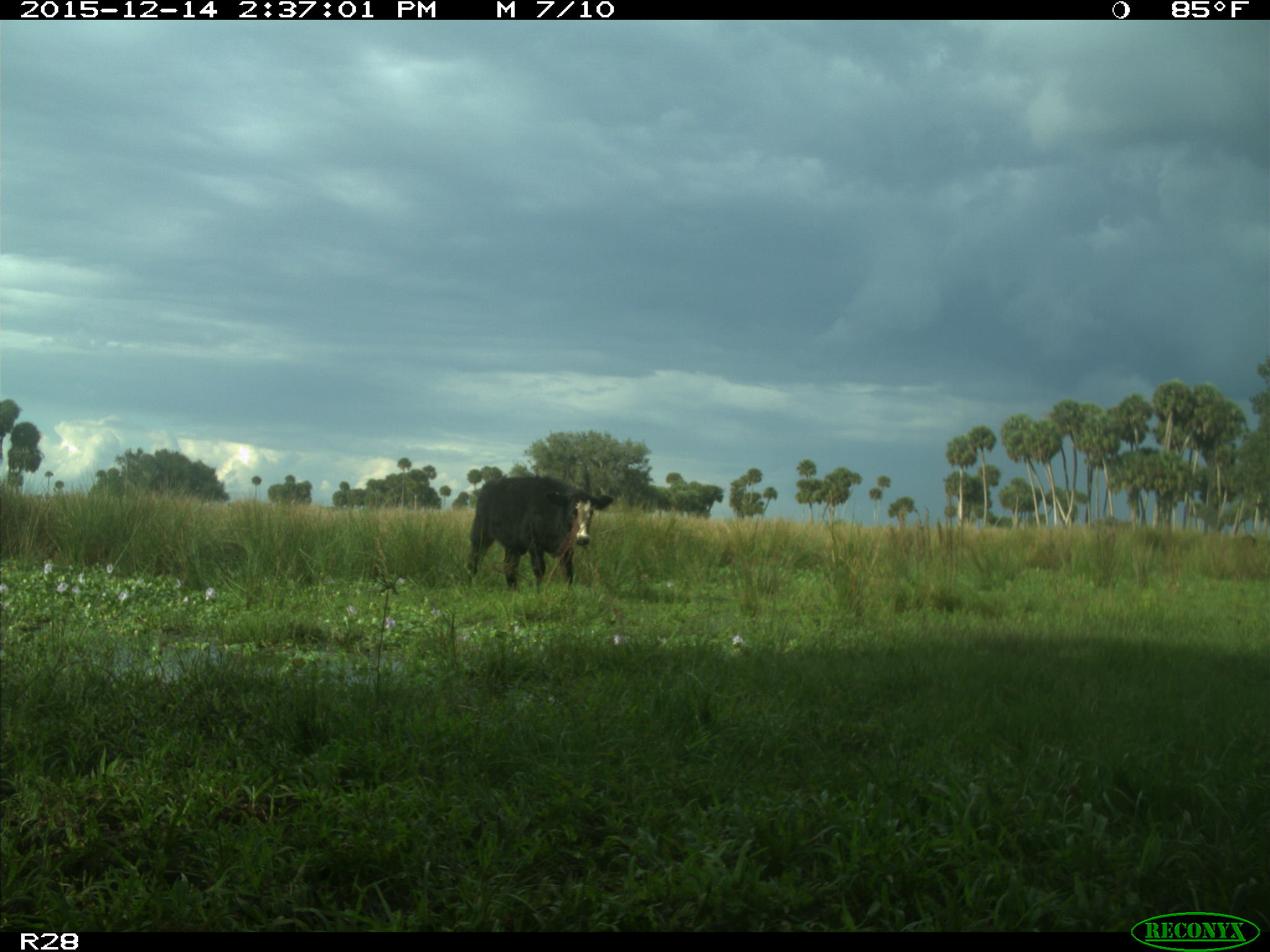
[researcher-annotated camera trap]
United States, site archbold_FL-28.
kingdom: Animalia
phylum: Chordata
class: Mammalia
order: Artiodactyla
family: Bovidae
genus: Bos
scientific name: Bos taurus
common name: domestic cow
Bos taurus (domestic cow).